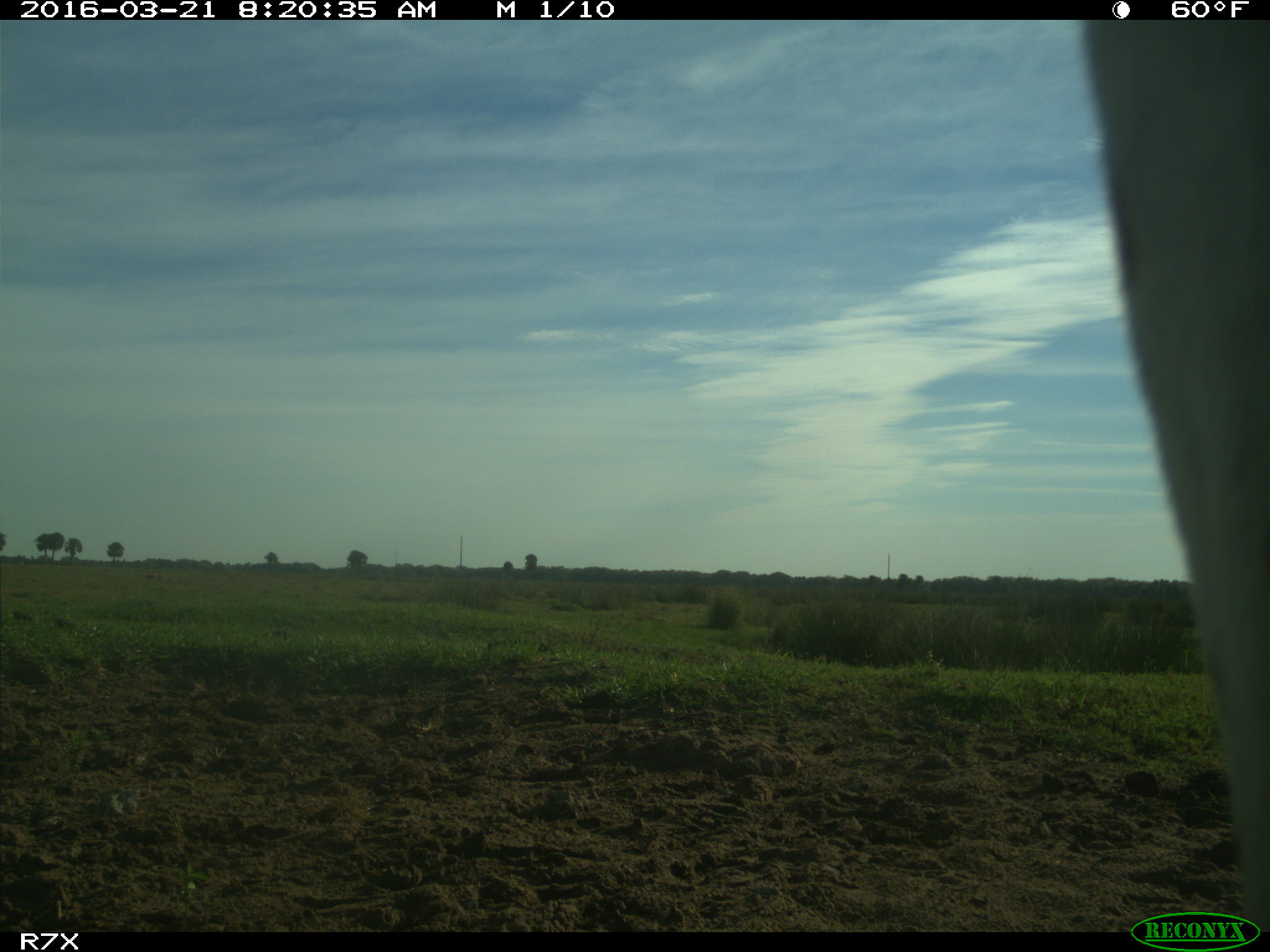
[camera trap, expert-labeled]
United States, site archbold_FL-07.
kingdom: Animalia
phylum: Chordata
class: Mammalia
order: Artiodactyla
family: Bovidae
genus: Bos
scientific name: Bos taurus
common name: domestic cow